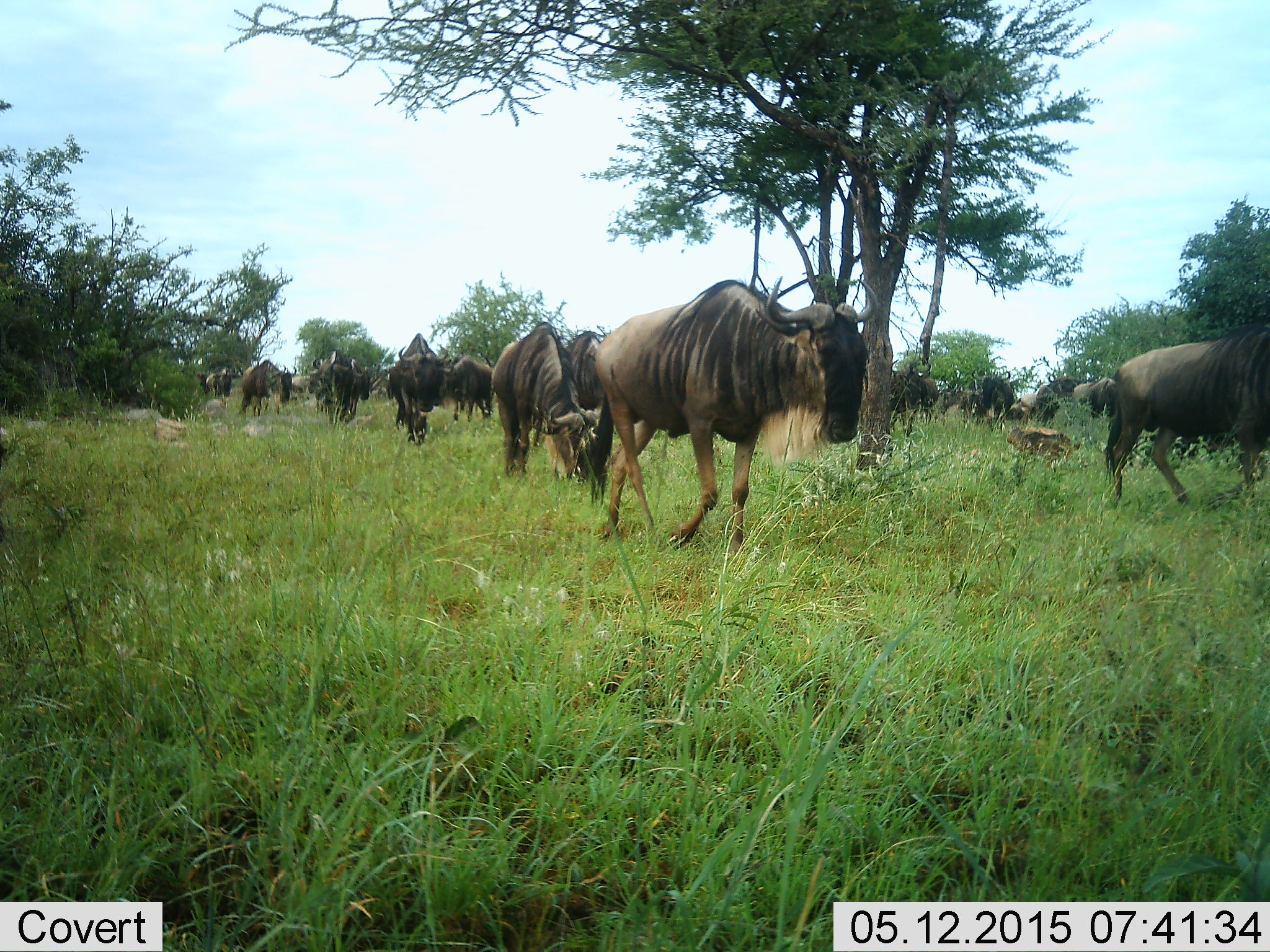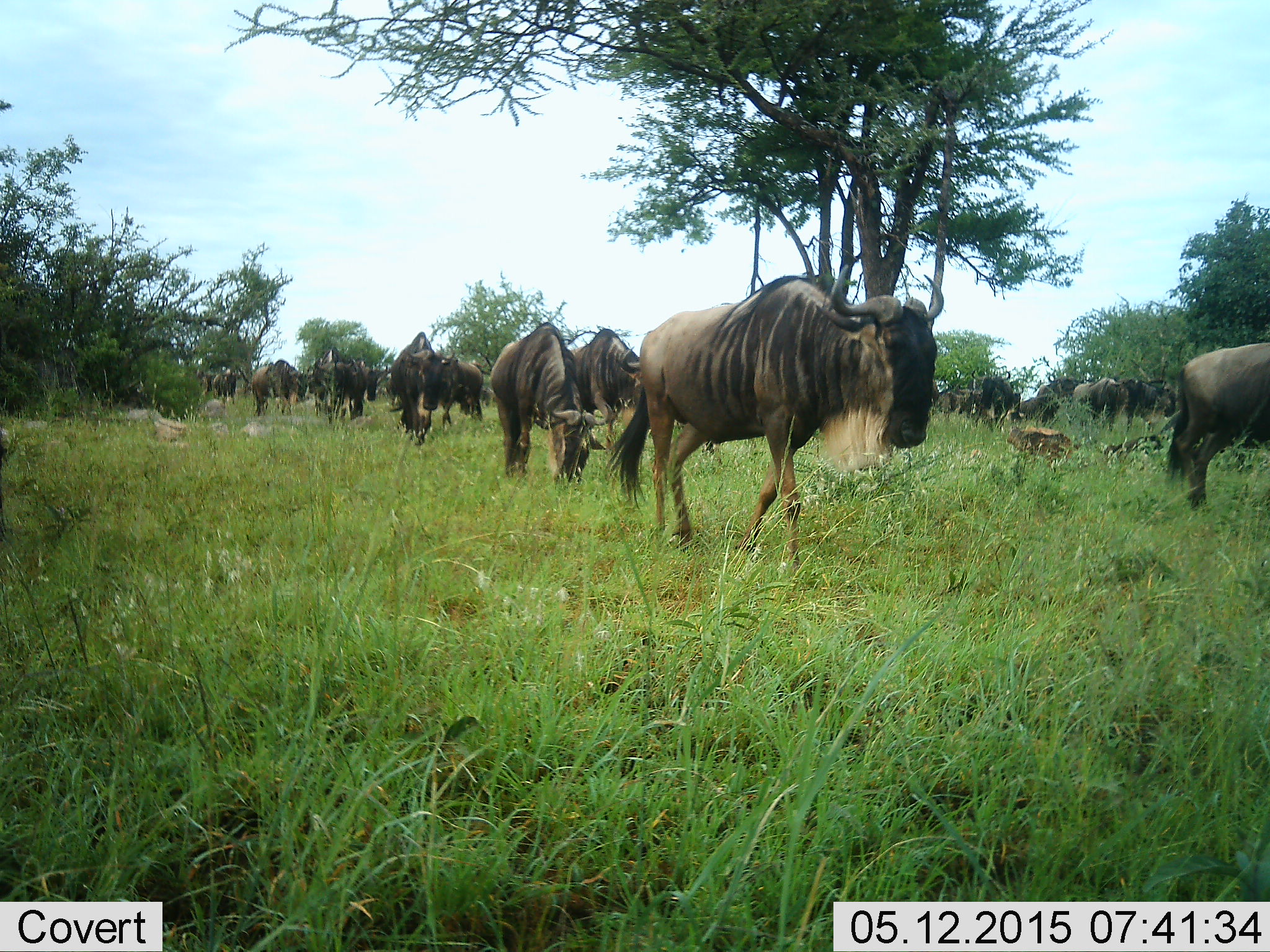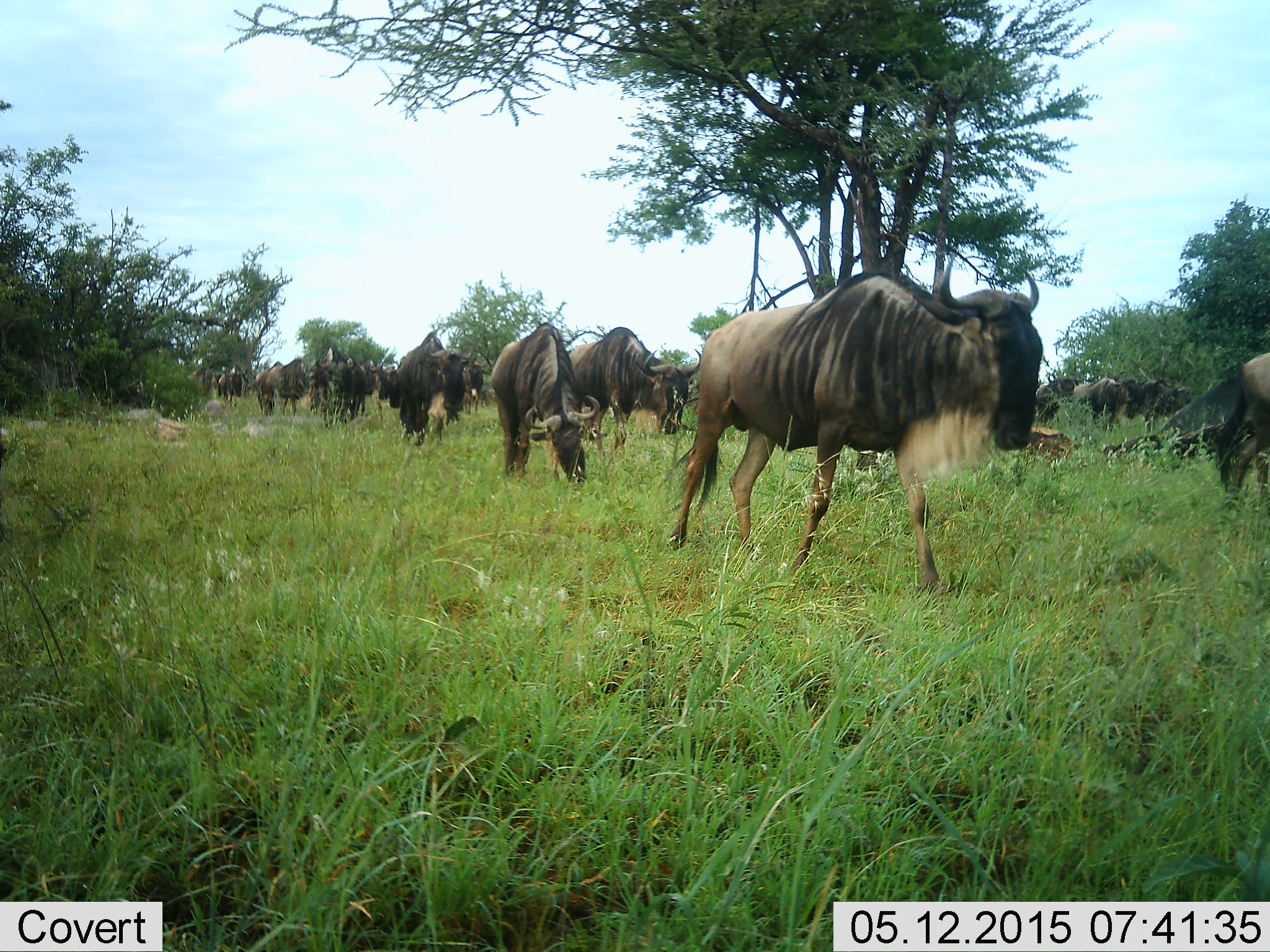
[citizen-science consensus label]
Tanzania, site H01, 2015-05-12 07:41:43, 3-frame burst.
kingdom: Animalia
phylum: Chordata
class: Mammalia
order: Artiodactyla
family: Bovidae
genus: Connochaetes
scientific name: Connochaetes taurinus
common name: blue wildebeest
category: wildebeest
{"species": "wildebeest (blue wildebeest) (Connochaetes taurinus)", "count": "11-50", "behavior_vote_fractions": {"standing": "20%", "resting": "0%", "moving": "100%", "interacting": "10%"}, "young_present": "0%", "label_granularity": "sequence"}